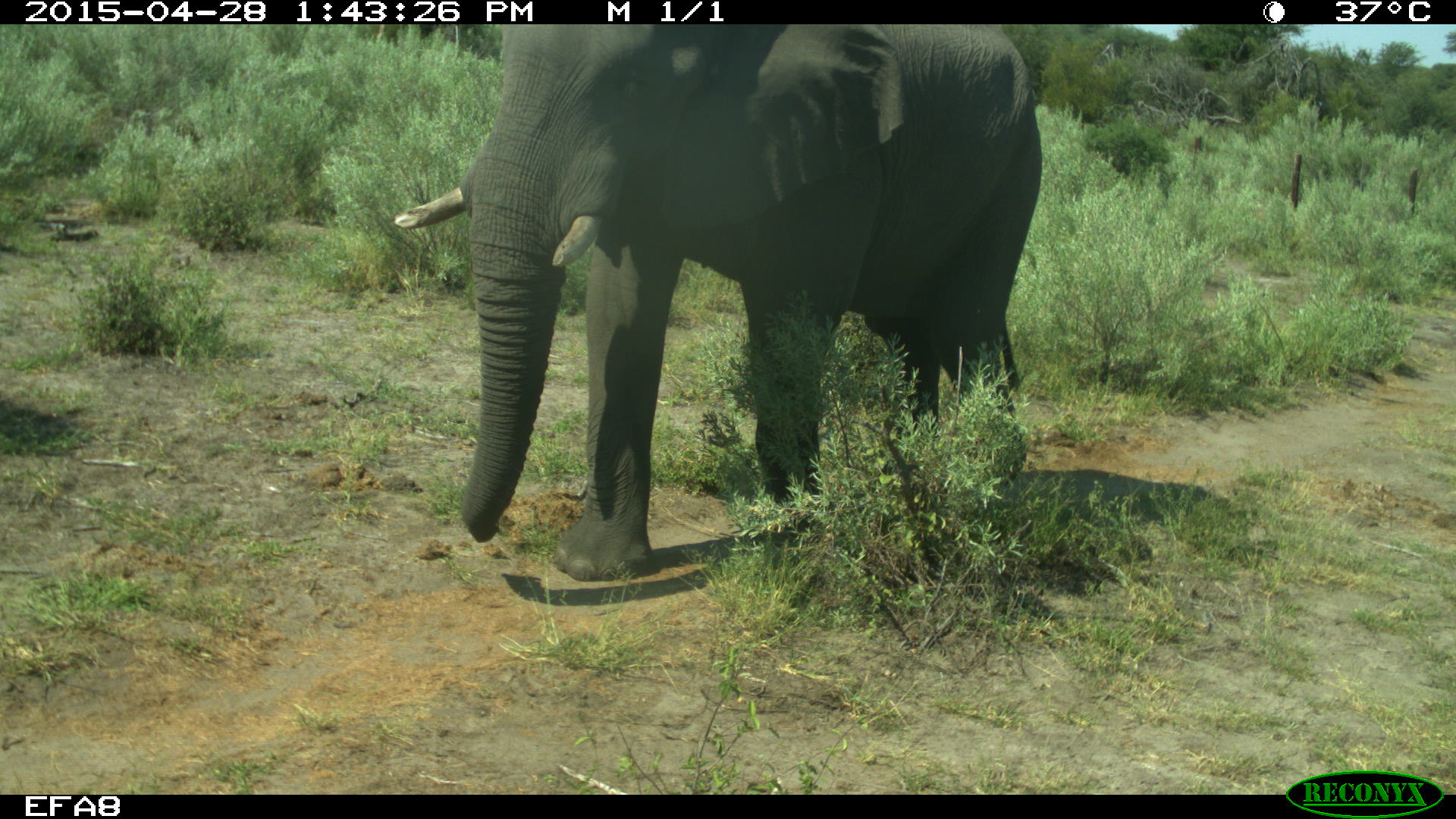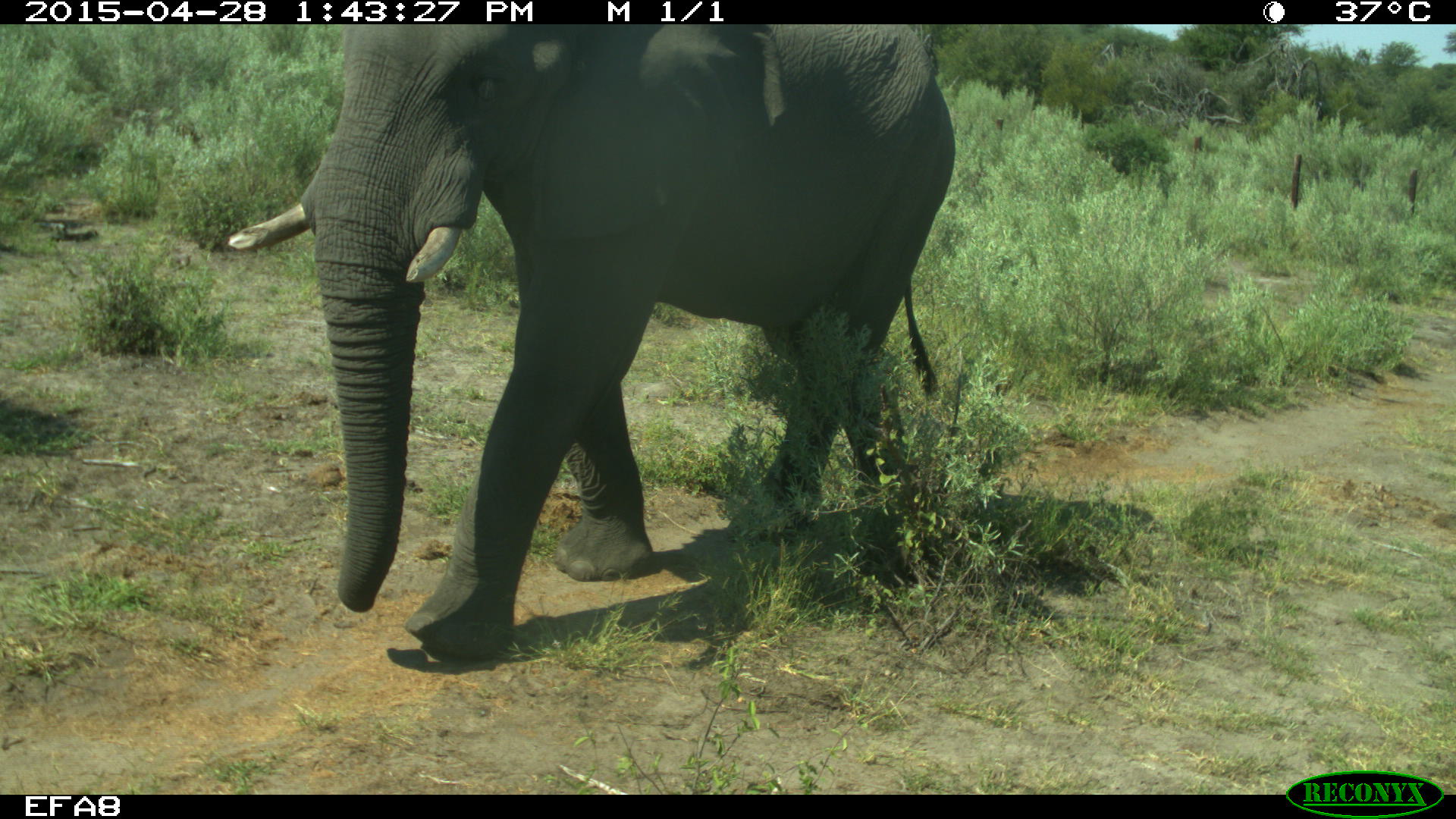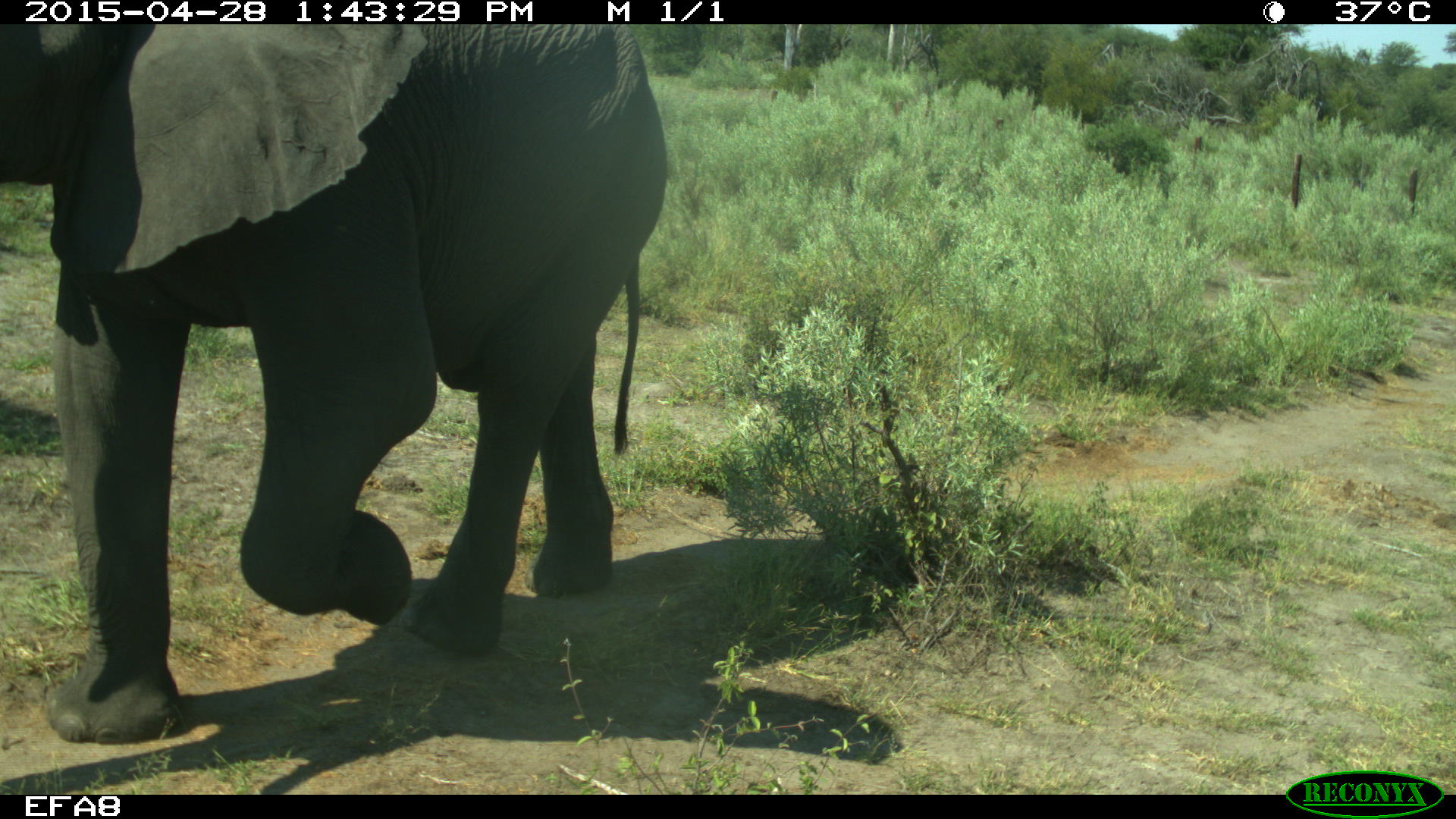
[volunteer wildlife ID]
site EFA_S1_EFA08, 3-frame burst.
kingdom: Animalia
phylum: Chordata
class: Mammalia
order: Proboscidea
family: Elephantidae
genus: Loxodonta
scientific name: Loxodonta africana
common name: african bush elephant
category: elephant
Elephant (african bush elephant) (Loxodonta africana), count 1. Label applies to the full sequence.